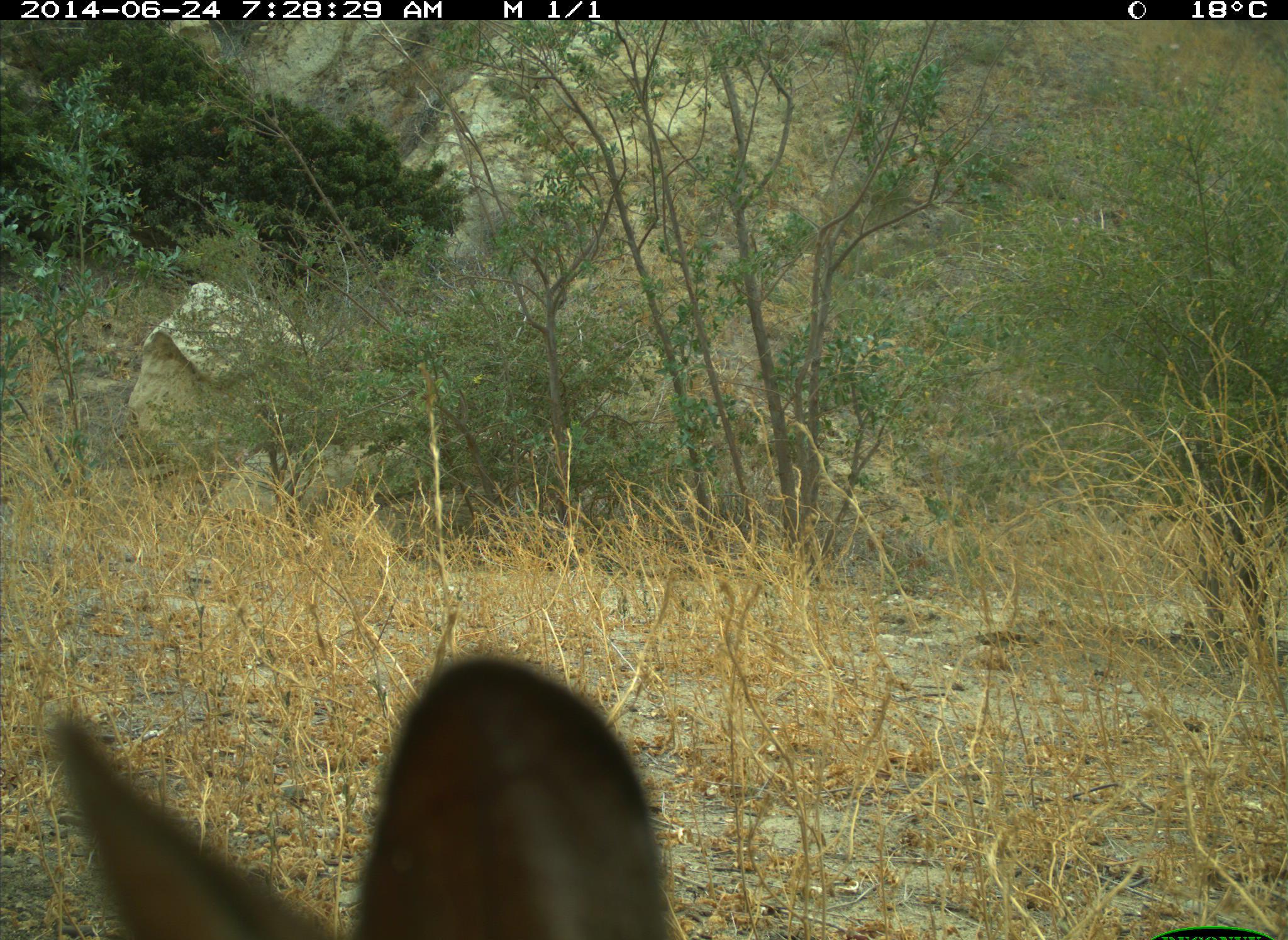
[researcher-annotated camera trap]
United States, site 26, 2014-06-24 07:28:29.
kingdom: Animalia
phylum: Chordata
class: Mammalia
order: Lagomorpha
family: Leporidae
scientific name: Leporidae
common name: rabbits and hares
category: rabbit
Rabbit (rabbits and hares) (Leporidae).